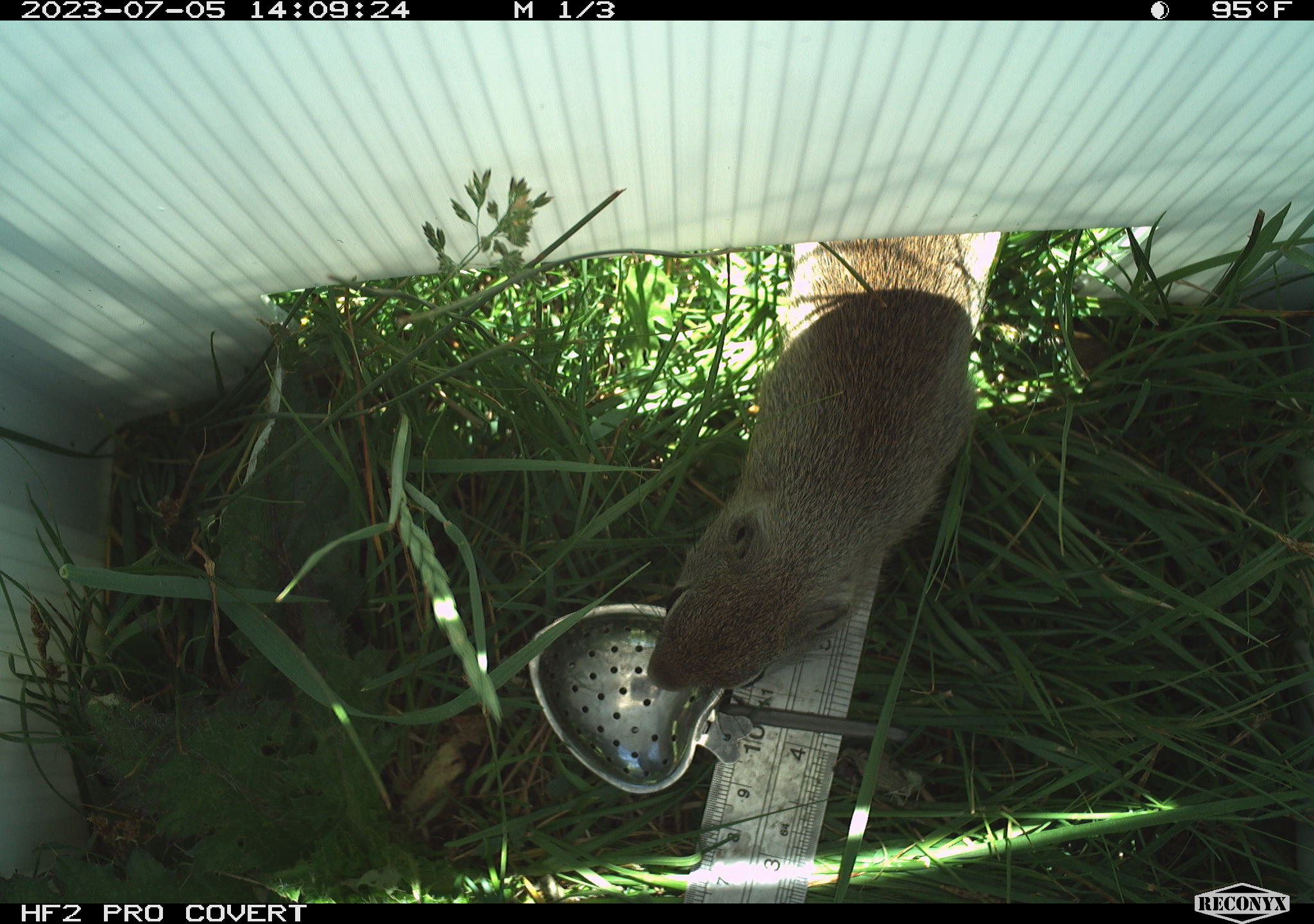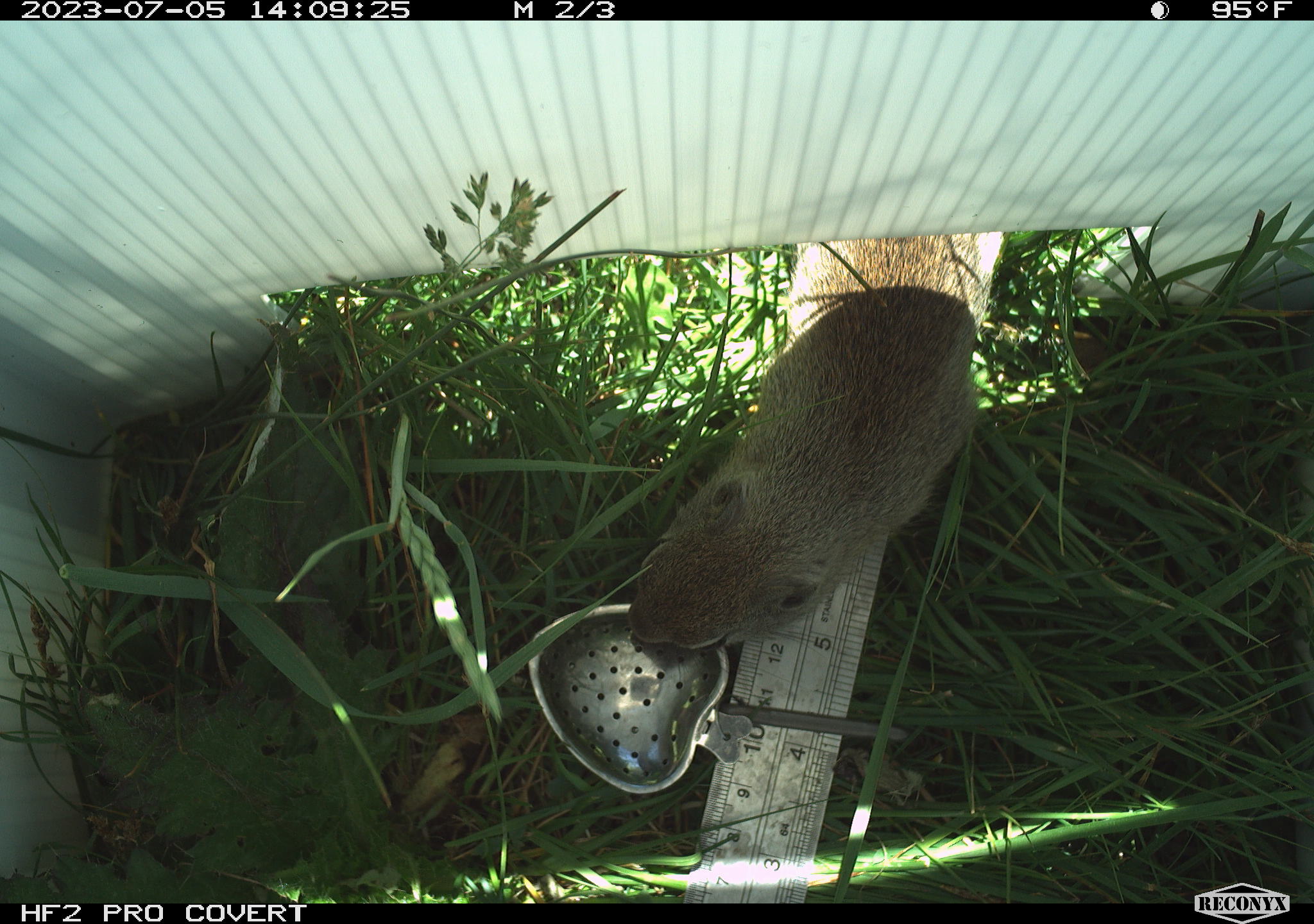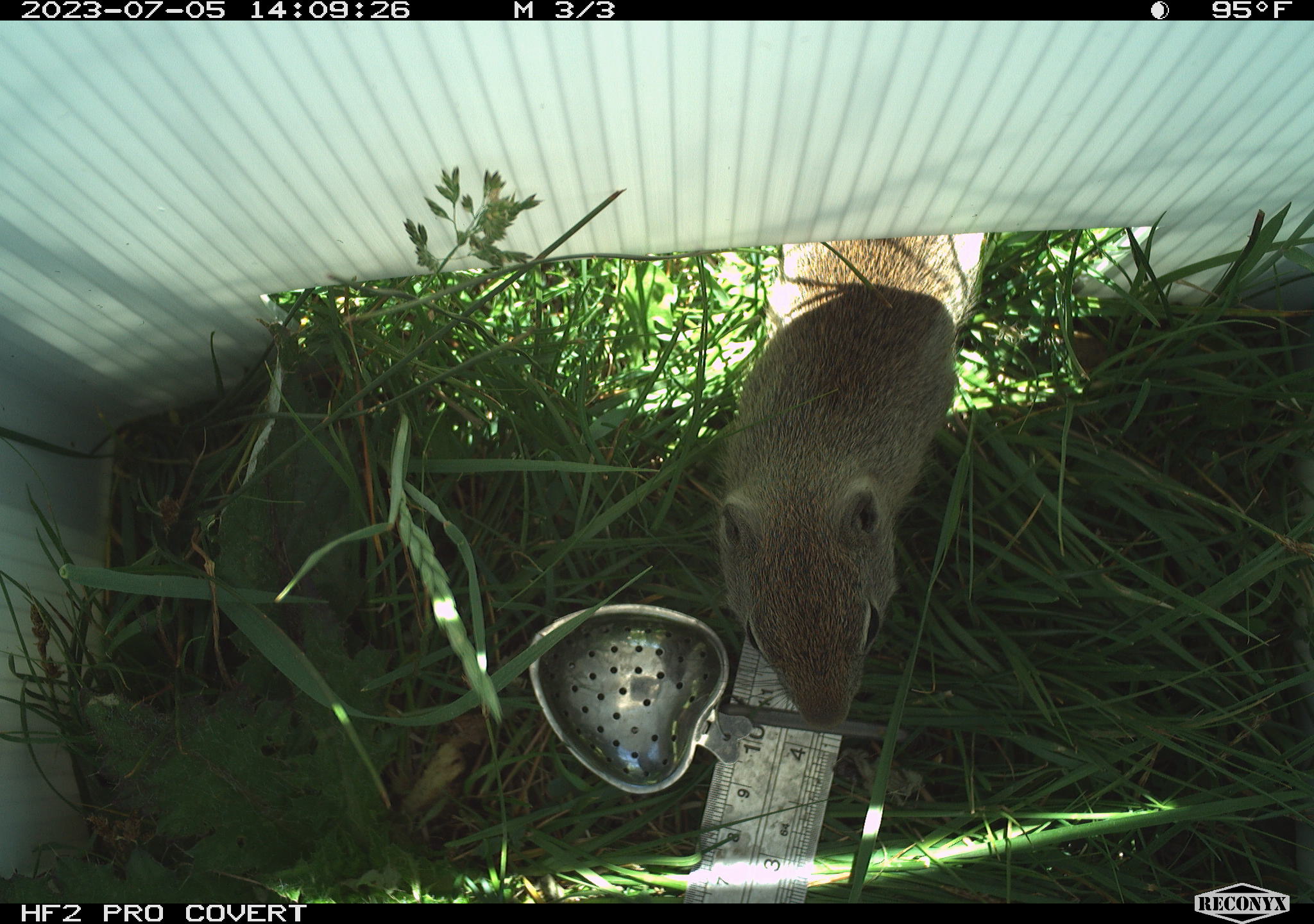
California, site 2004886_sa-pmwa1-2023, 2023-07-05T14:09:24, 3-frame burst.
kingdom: Animalia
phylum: Chordata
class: Mammalia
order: Rodentia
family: Sciuridae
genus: Urocitellus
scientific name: Urocitellus beldingi beldingi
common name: belding's ground squirrel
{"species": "belding's ground squirrel (Urocitellus beldingi beldingi)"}